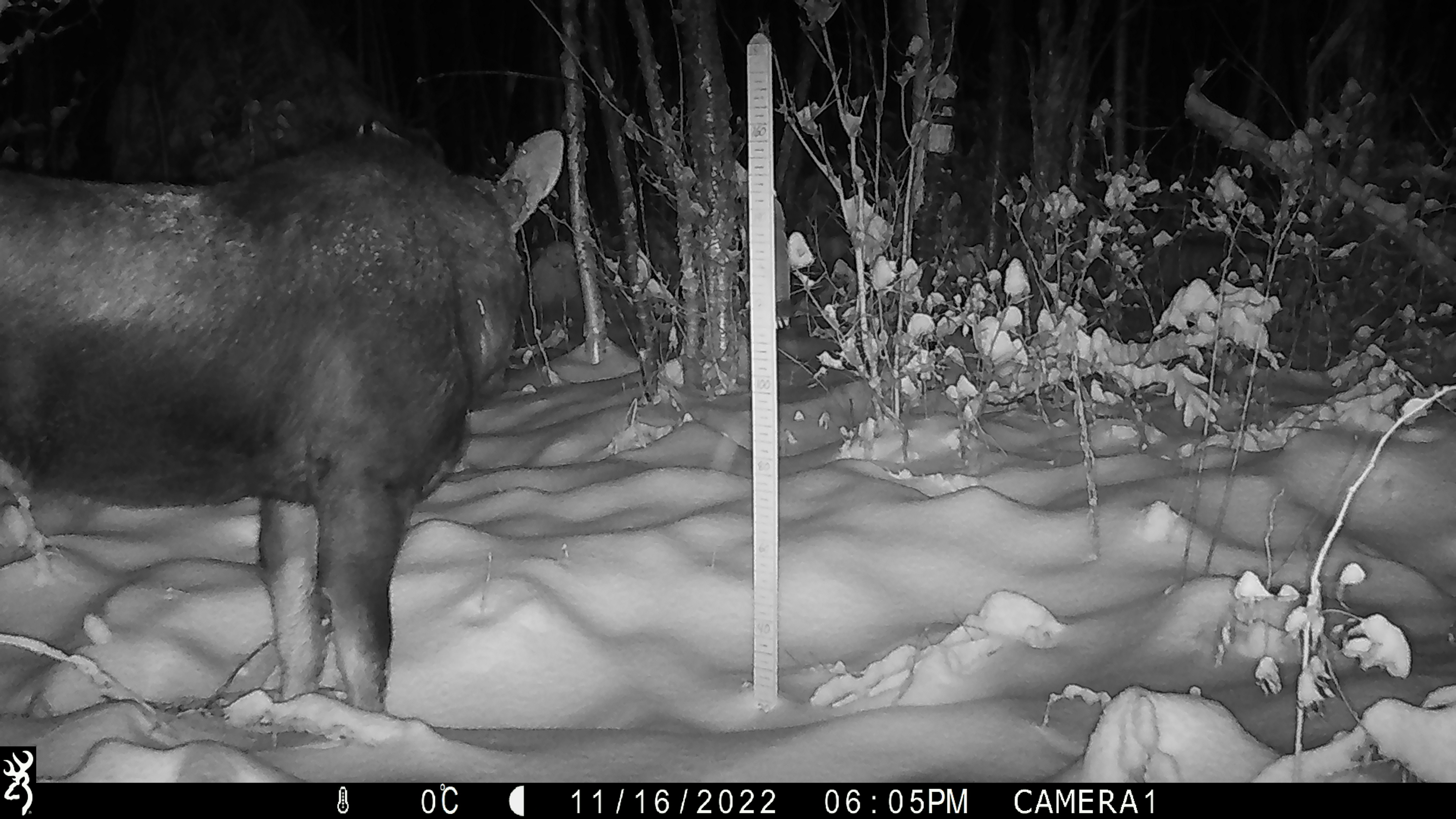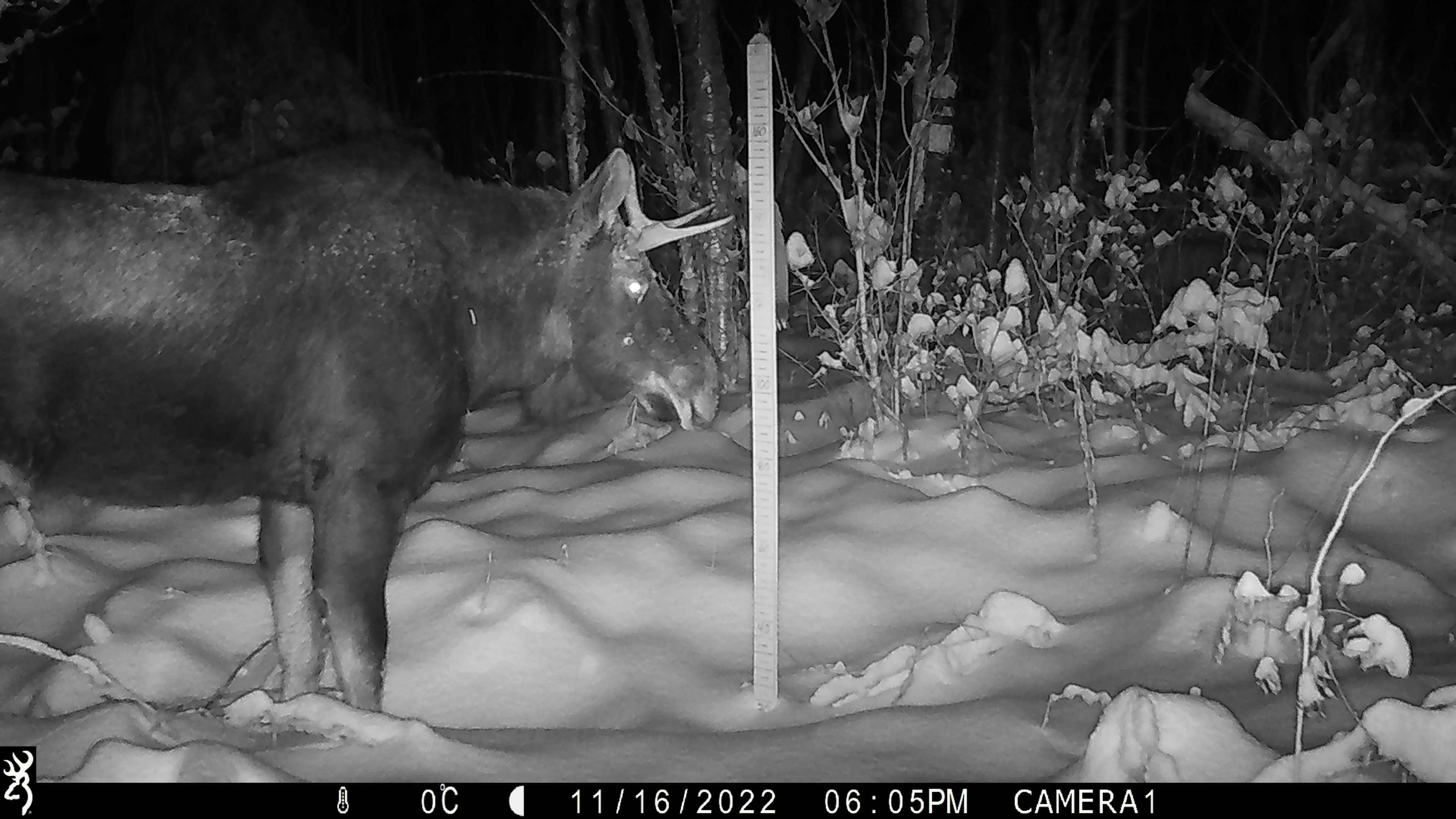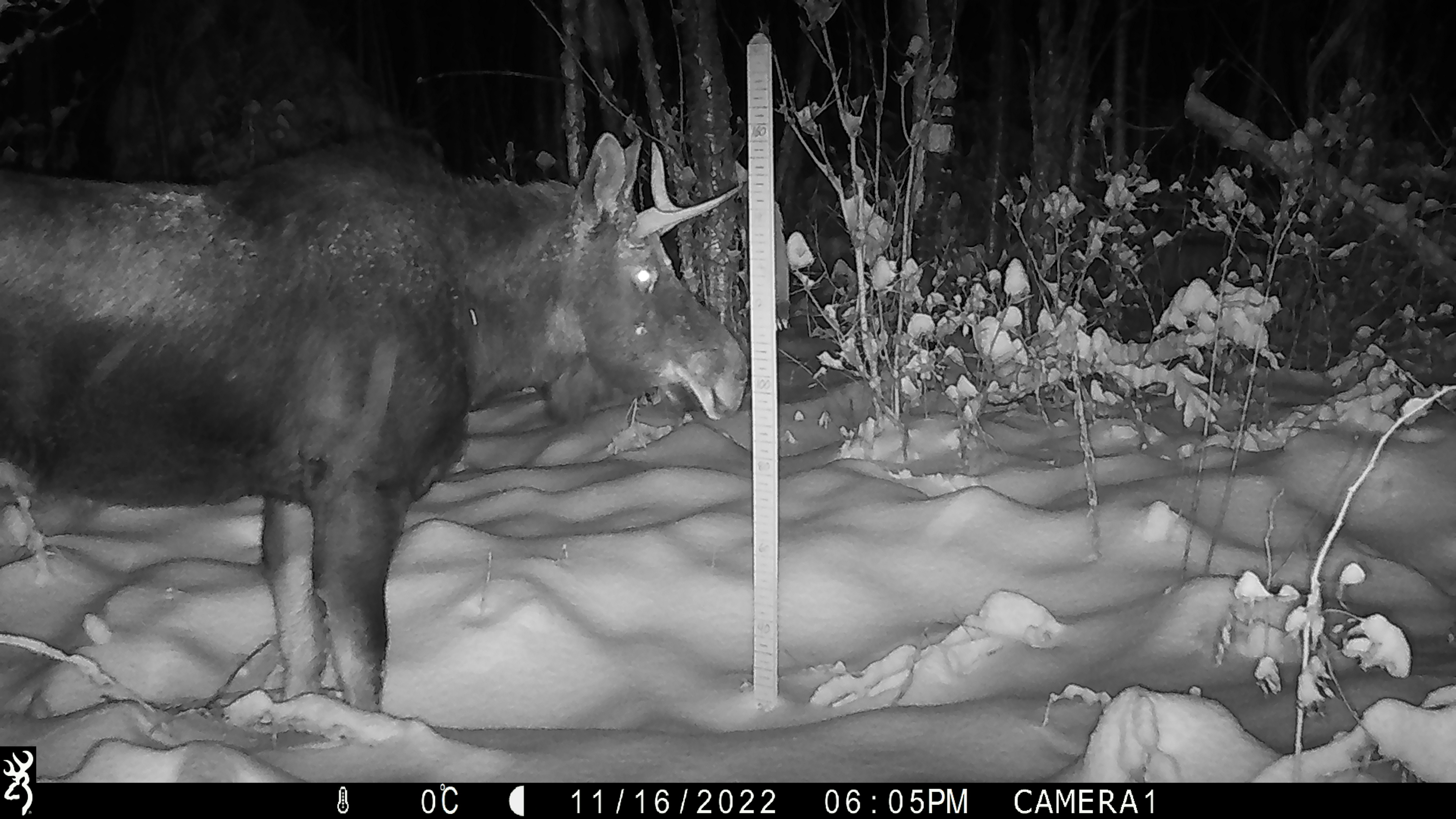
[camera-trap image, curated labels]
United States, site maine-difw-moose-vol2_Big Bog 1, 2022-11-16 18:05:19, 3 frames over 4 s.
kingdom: Animalia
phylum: Chordata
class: Mammalia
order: Artiodactyla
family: Cervidae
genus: Alces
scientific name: Alces alces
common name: moose